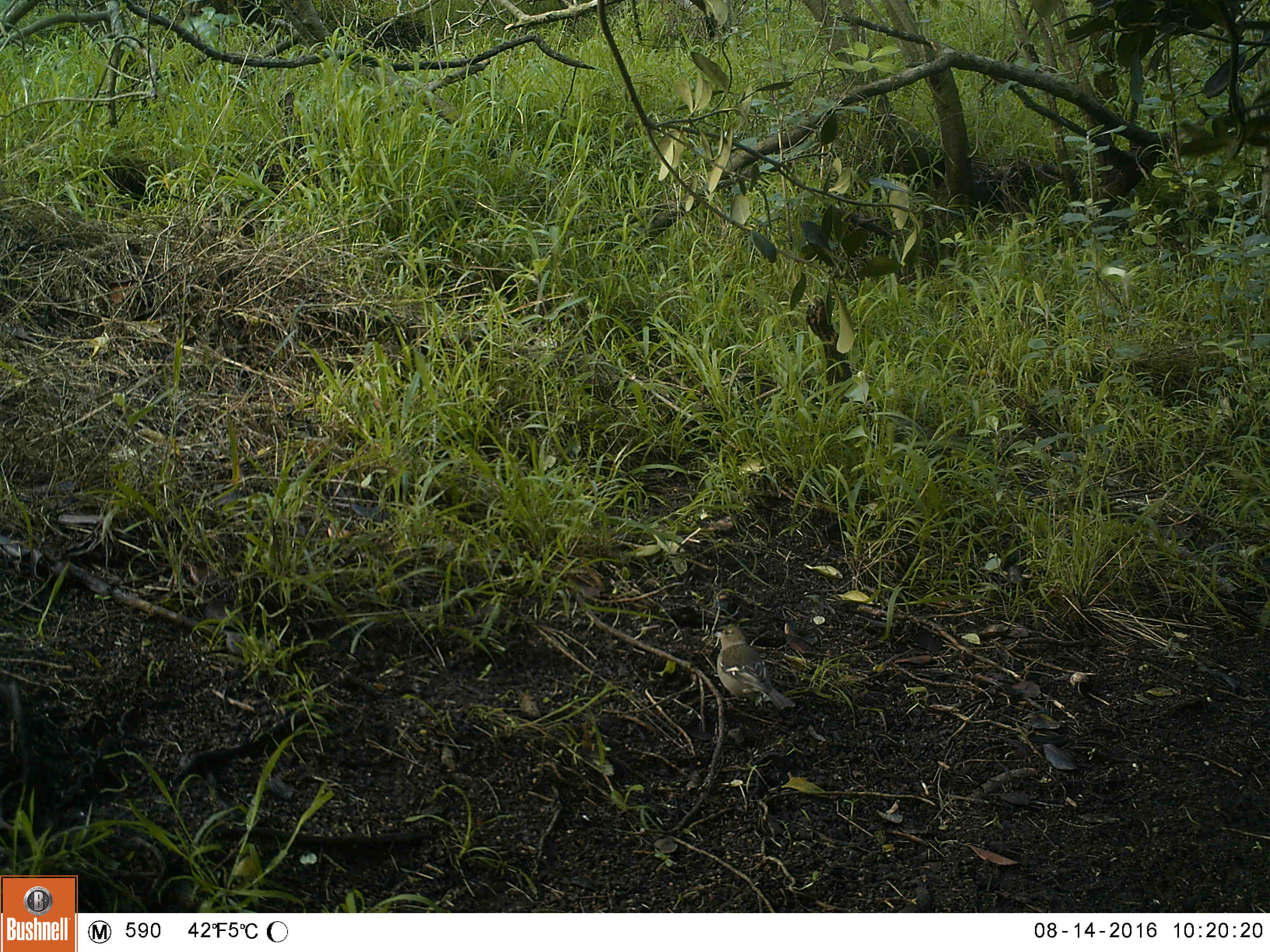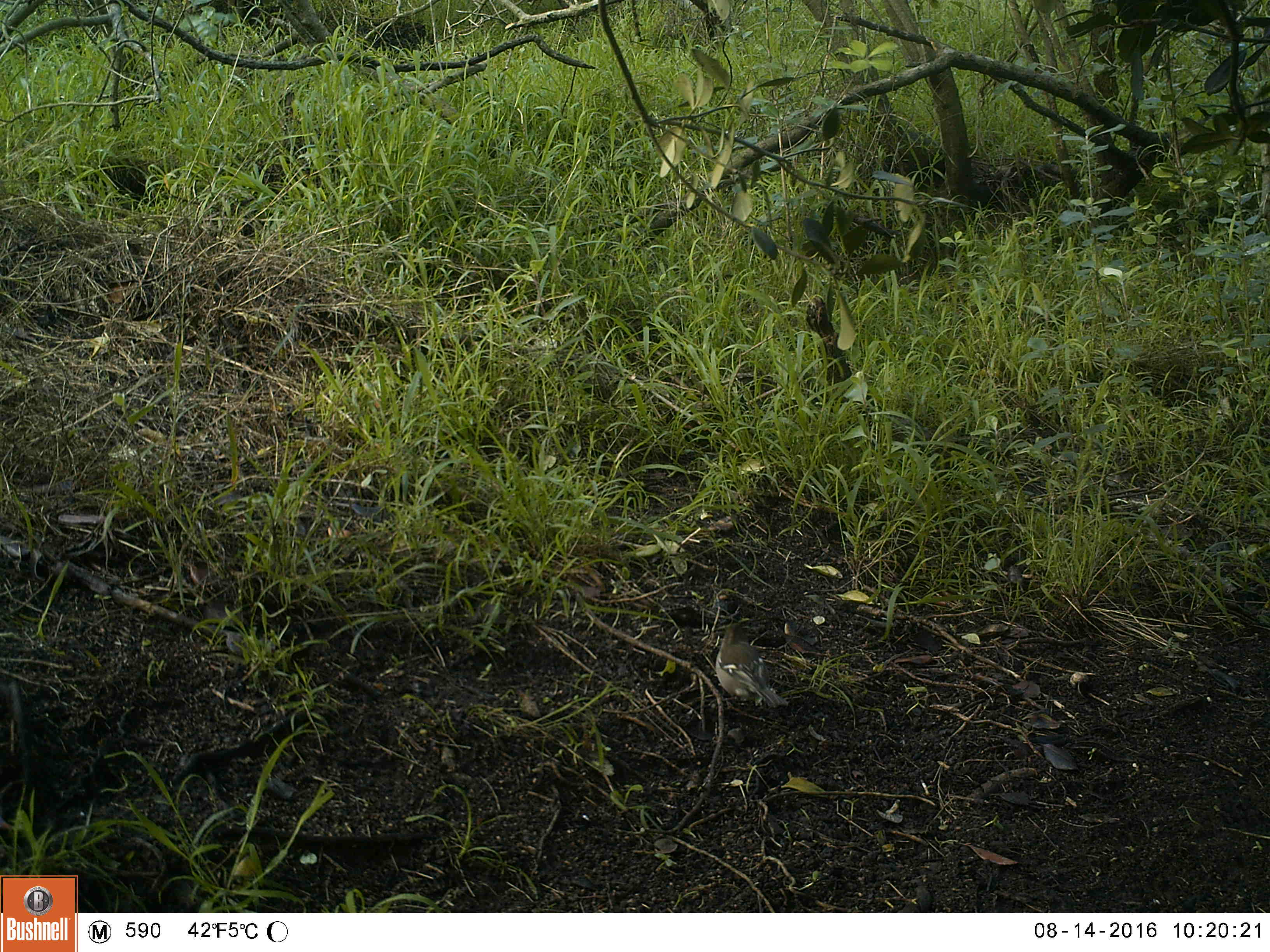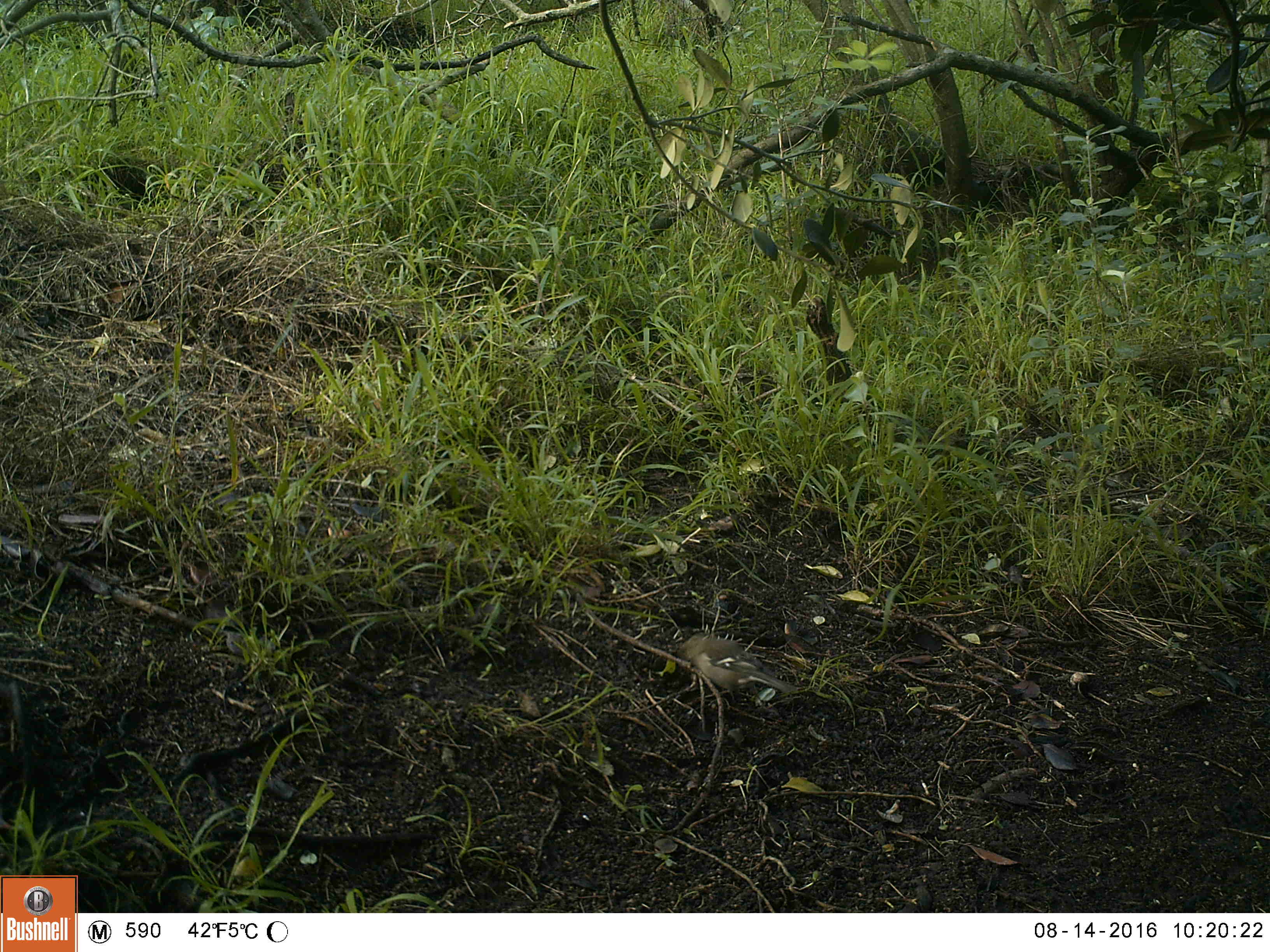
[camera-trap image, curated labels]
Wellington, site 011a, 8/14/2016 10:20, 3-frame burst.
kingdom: Animalia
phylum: Chordata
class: Aves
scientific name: Aves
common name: bird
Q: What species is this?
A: Bird (Aves).